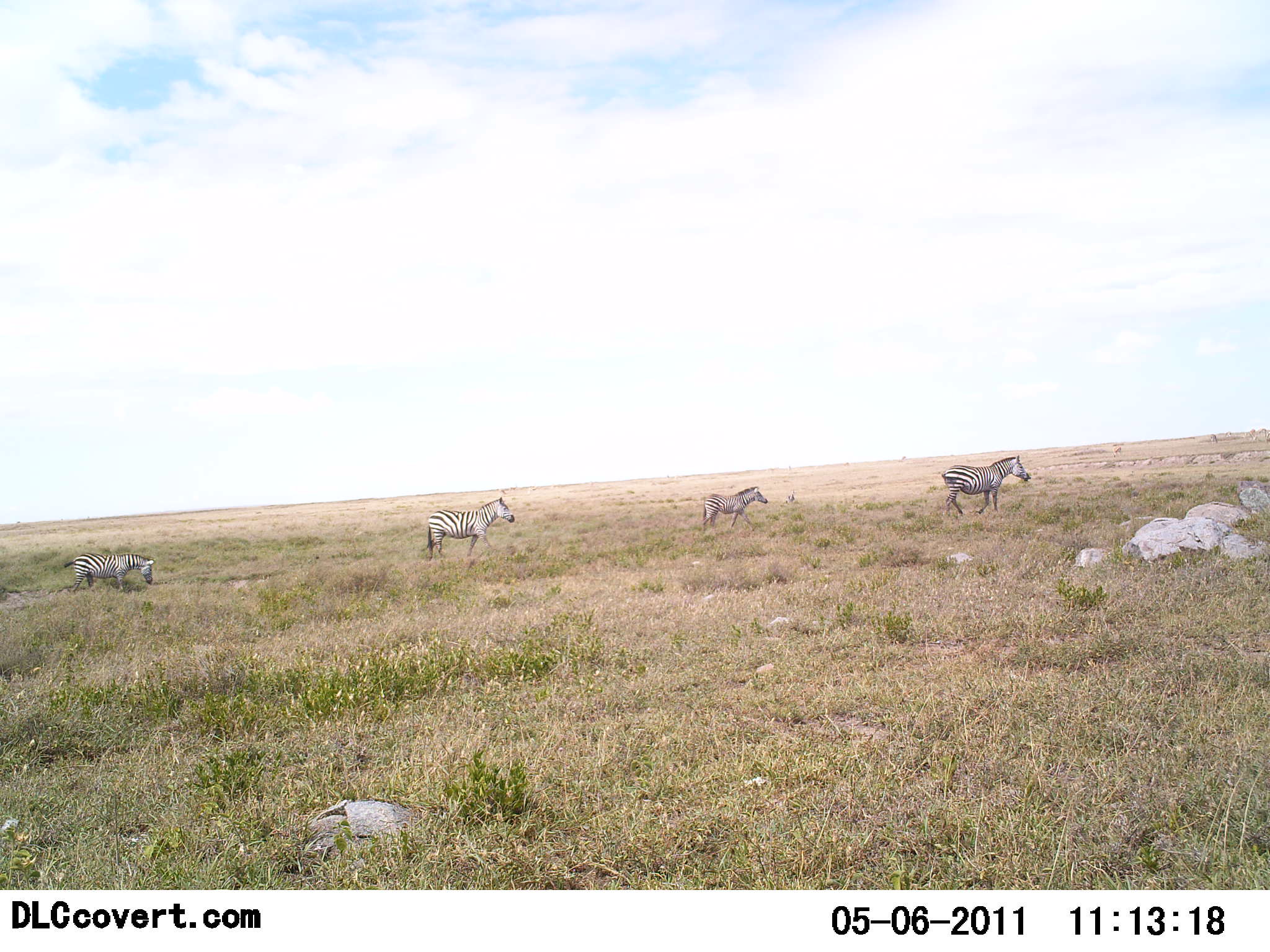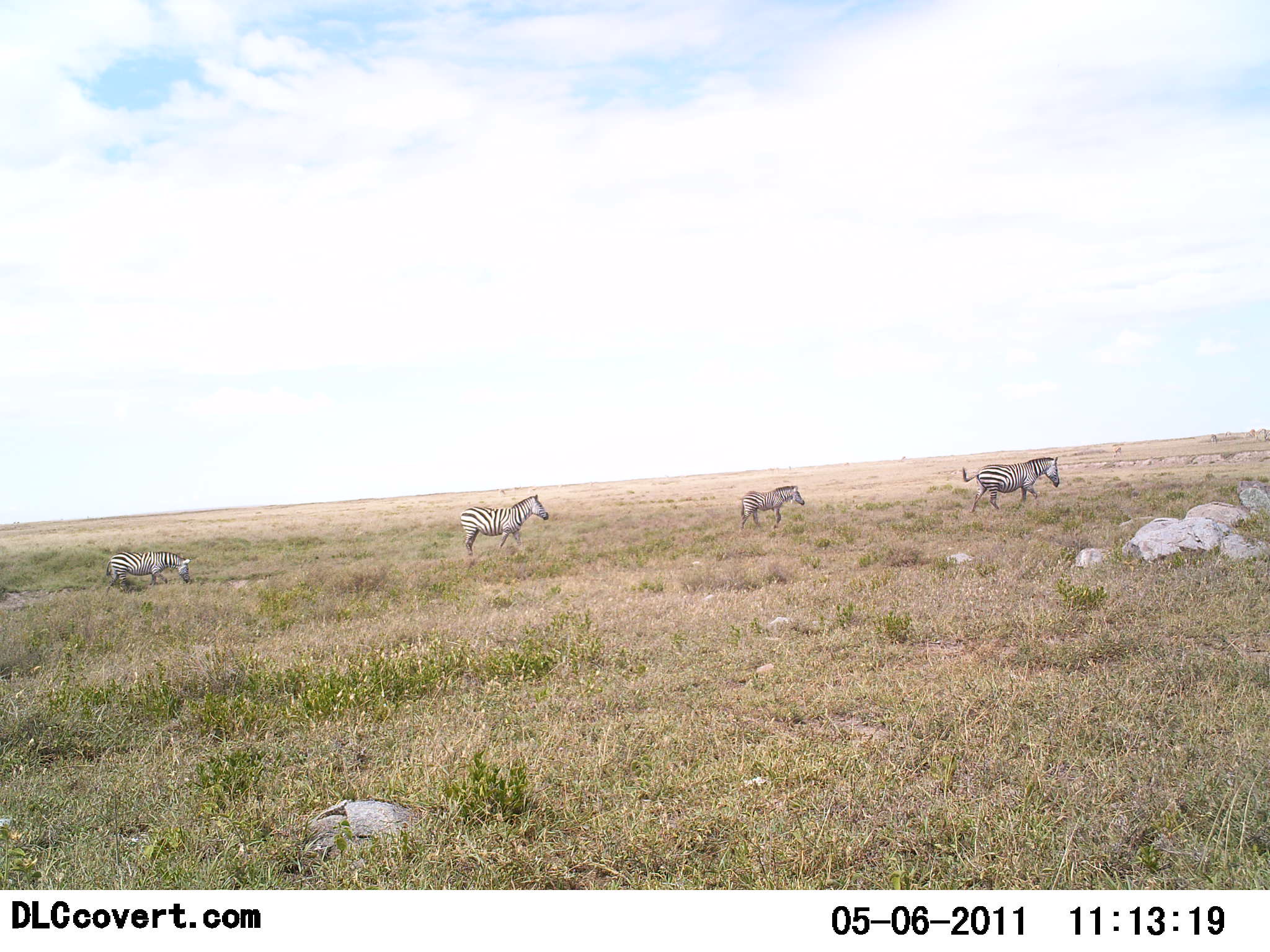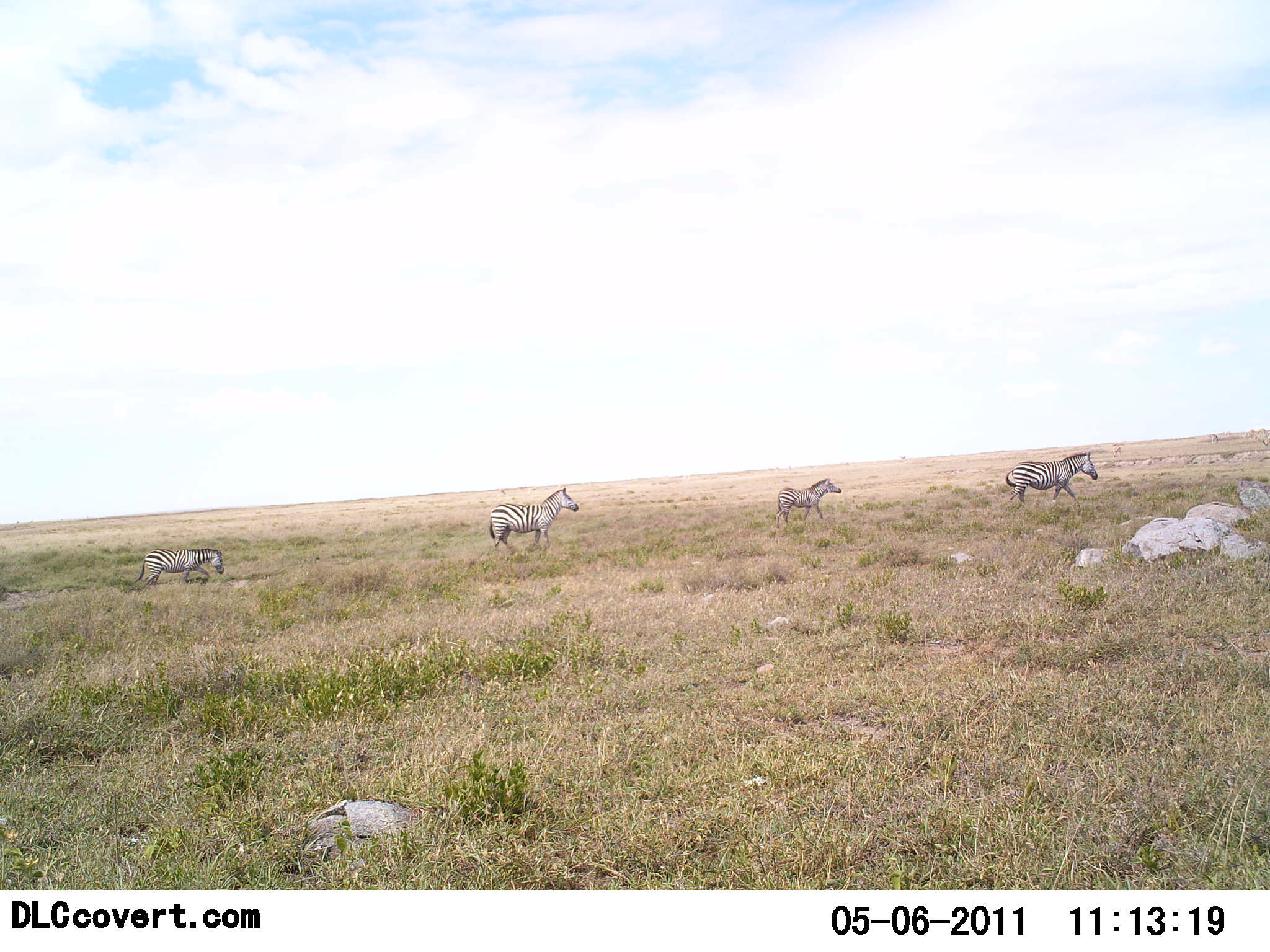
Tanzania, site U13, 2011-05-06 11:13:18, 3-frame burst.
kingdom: Animalia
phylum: Chordata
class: Mammalia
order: Perissodactyla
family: Equidae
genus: Equus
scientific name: Equus quagga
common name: plains zebra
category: zebra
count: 4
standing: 0%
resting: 0%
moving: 100%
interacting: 0%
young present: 42%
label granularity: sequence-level